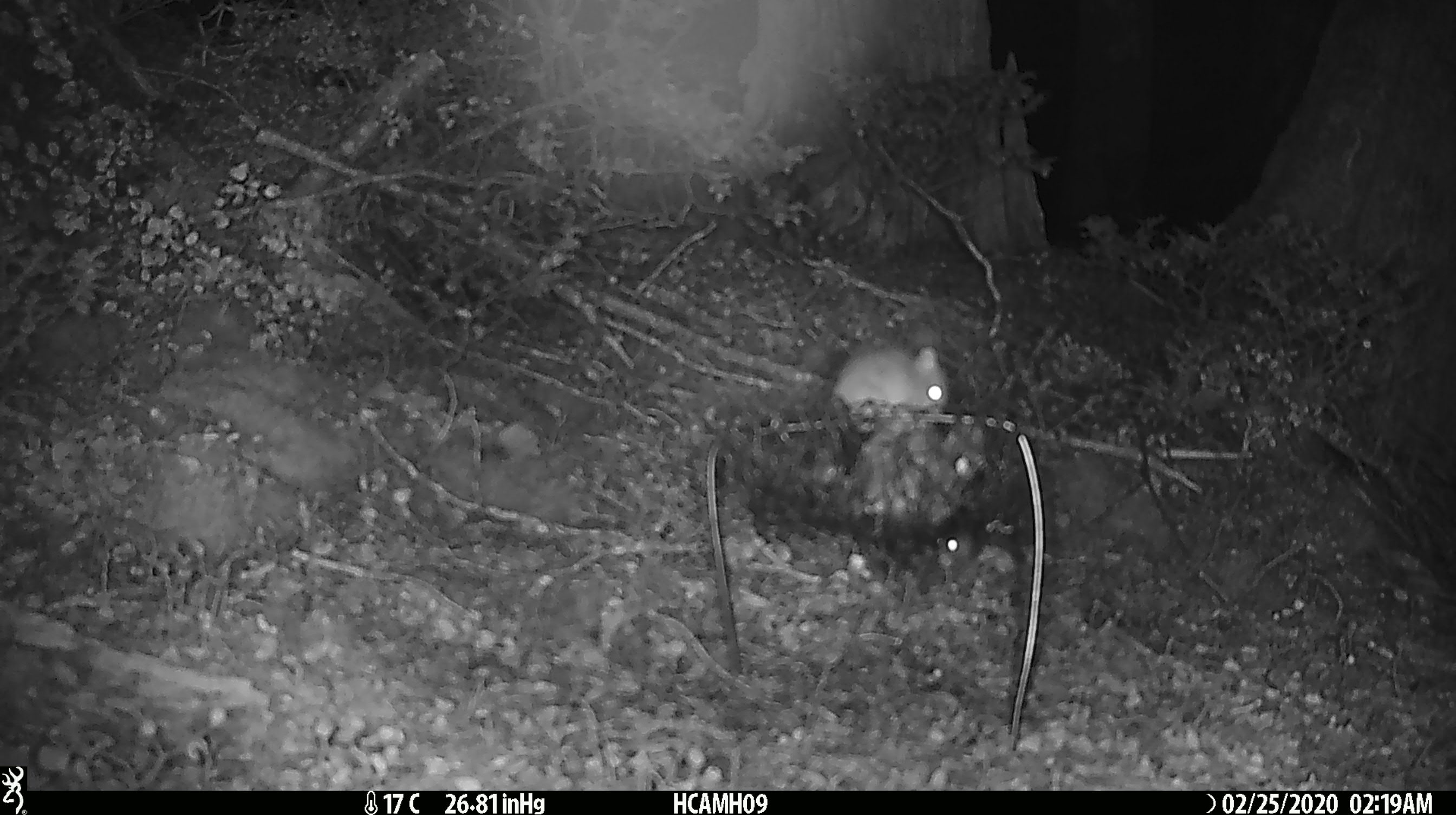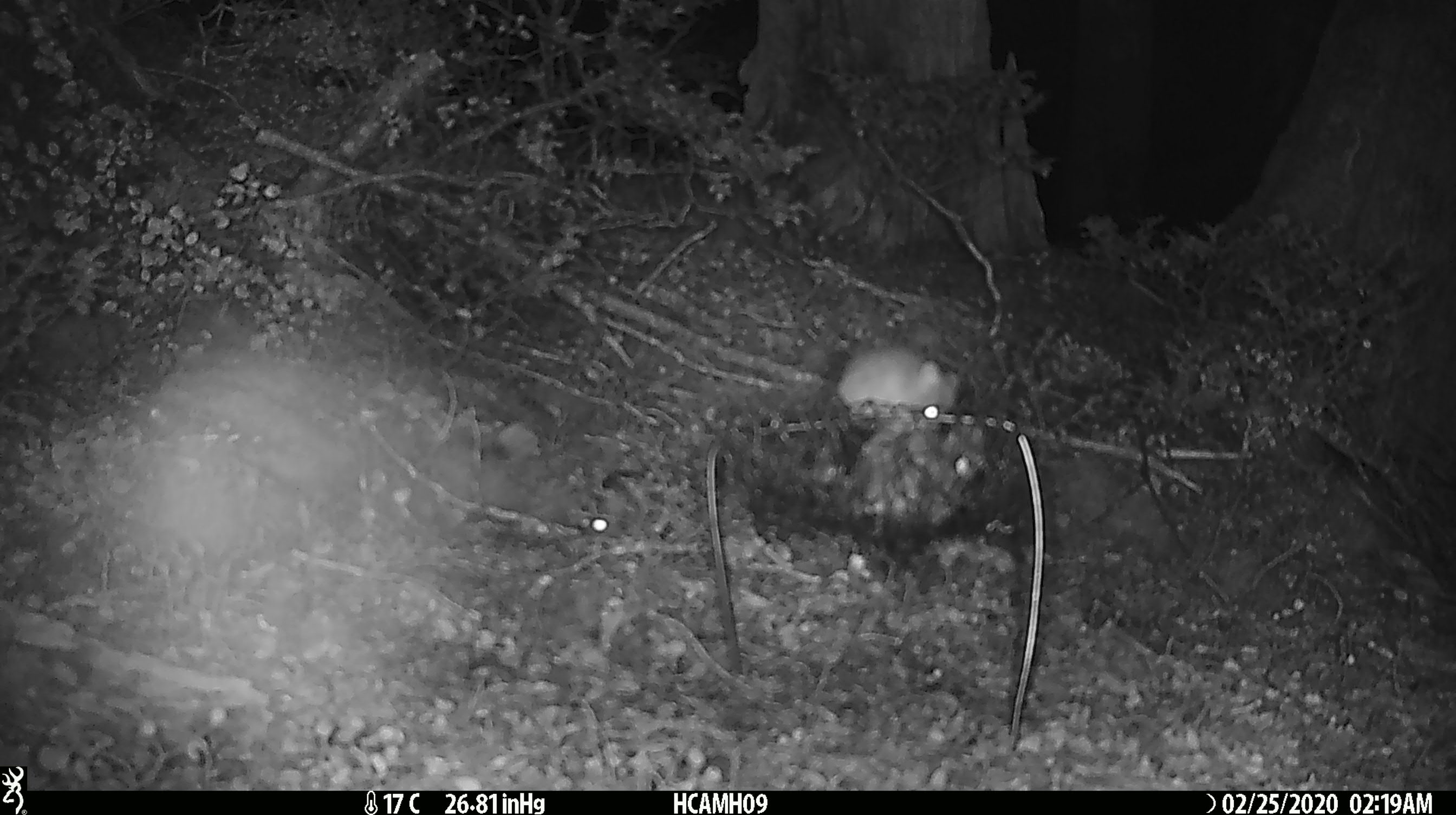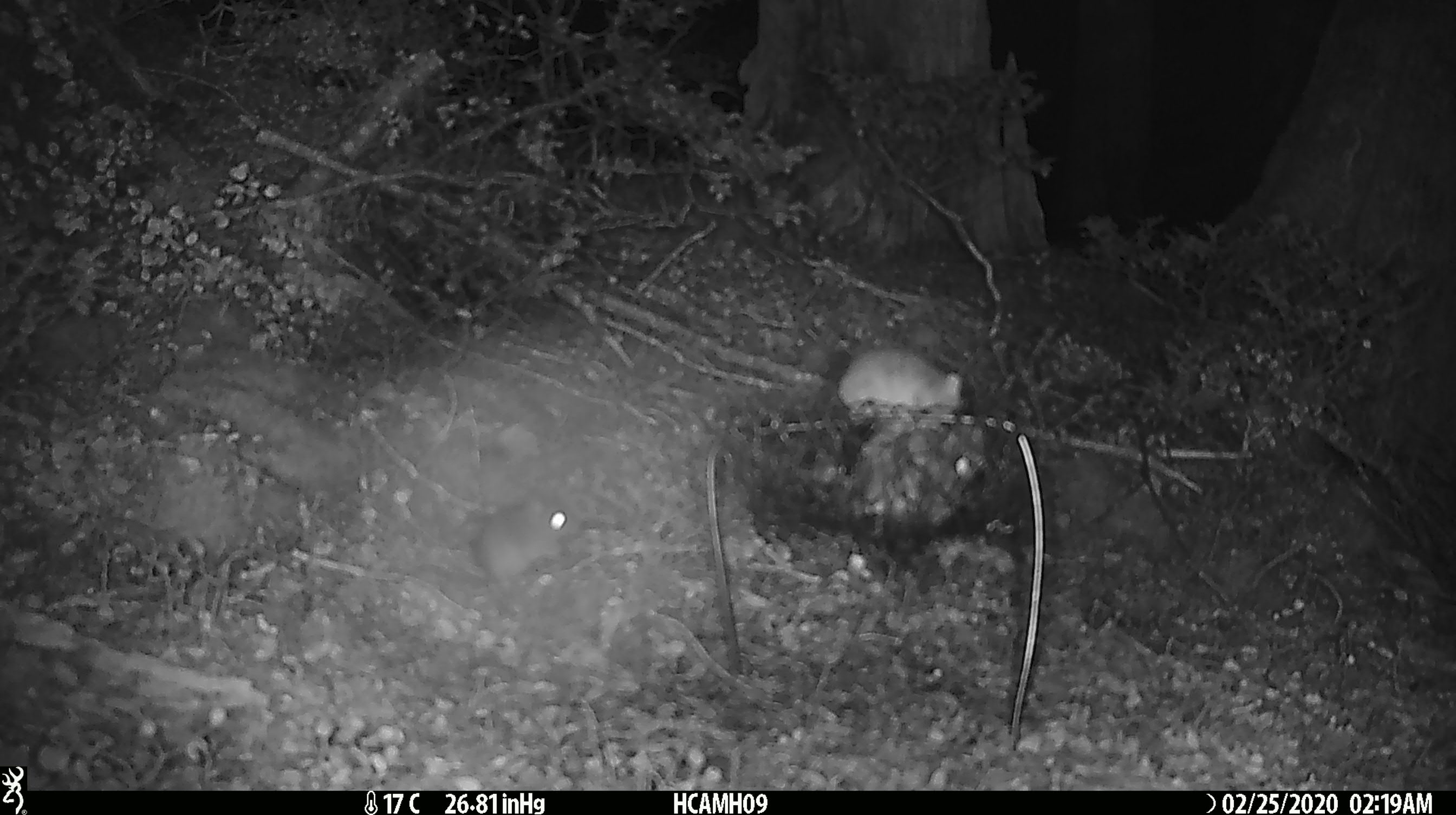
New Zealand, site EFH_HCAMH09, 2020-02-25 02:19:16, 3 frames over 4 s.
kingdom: Animalia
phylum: Chordata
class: Mammalia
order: Rodentia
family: Muridae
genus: Mus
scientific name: Mus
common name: mouse